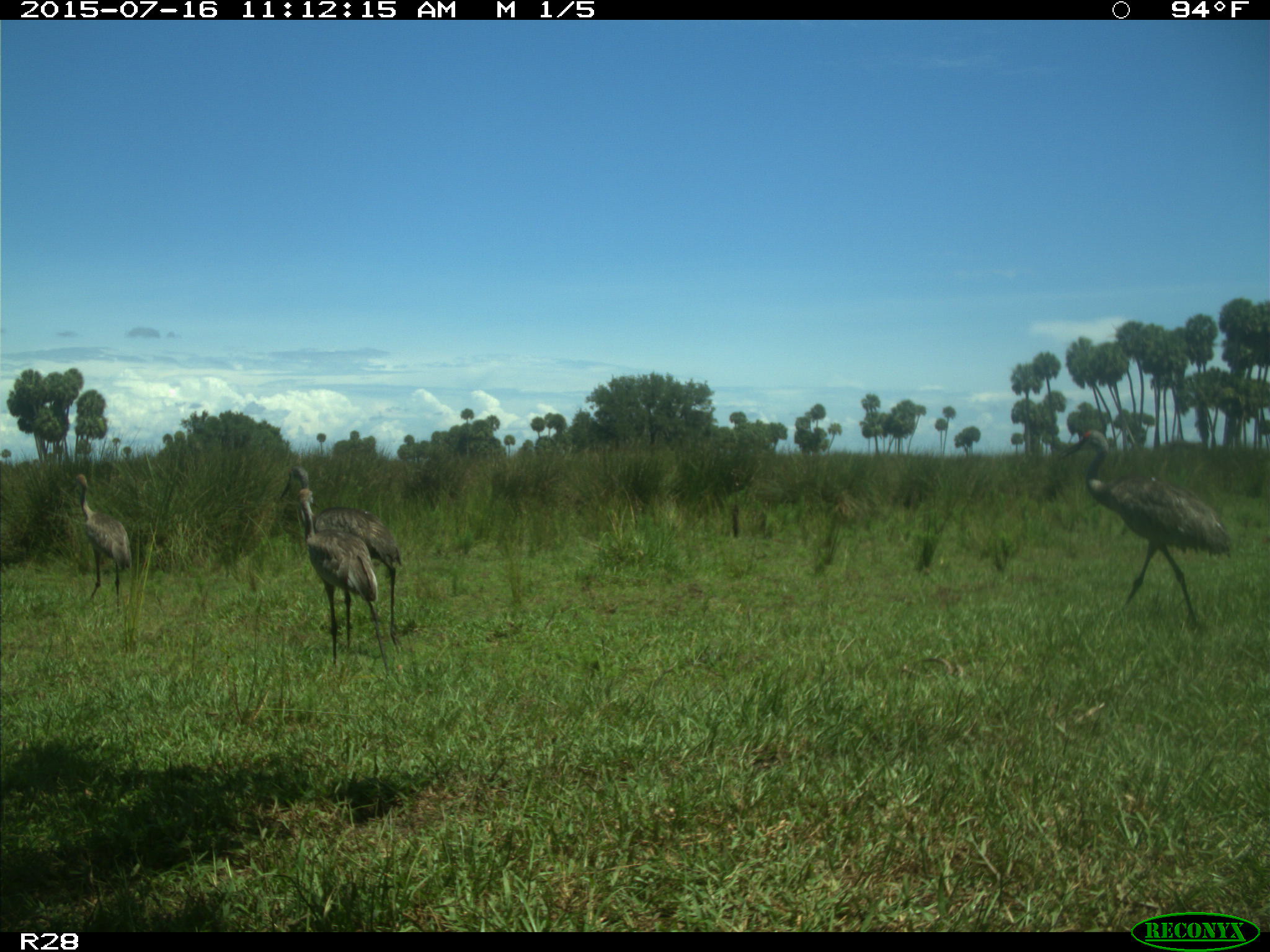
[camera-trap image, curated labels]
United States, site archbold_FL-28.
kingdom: Animalia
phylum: Chordata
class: Aves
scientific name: Aves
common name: birds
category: unidentified bird